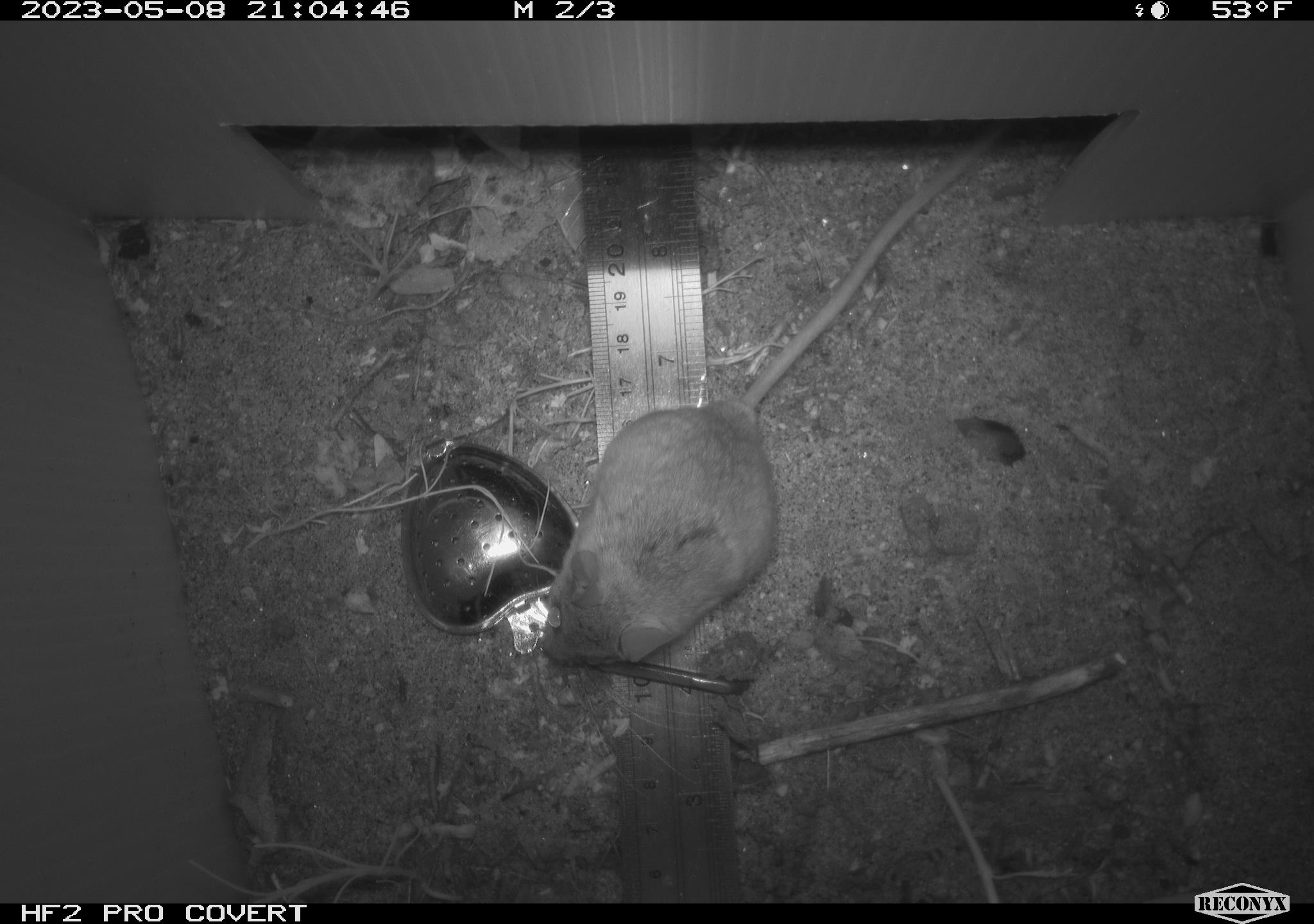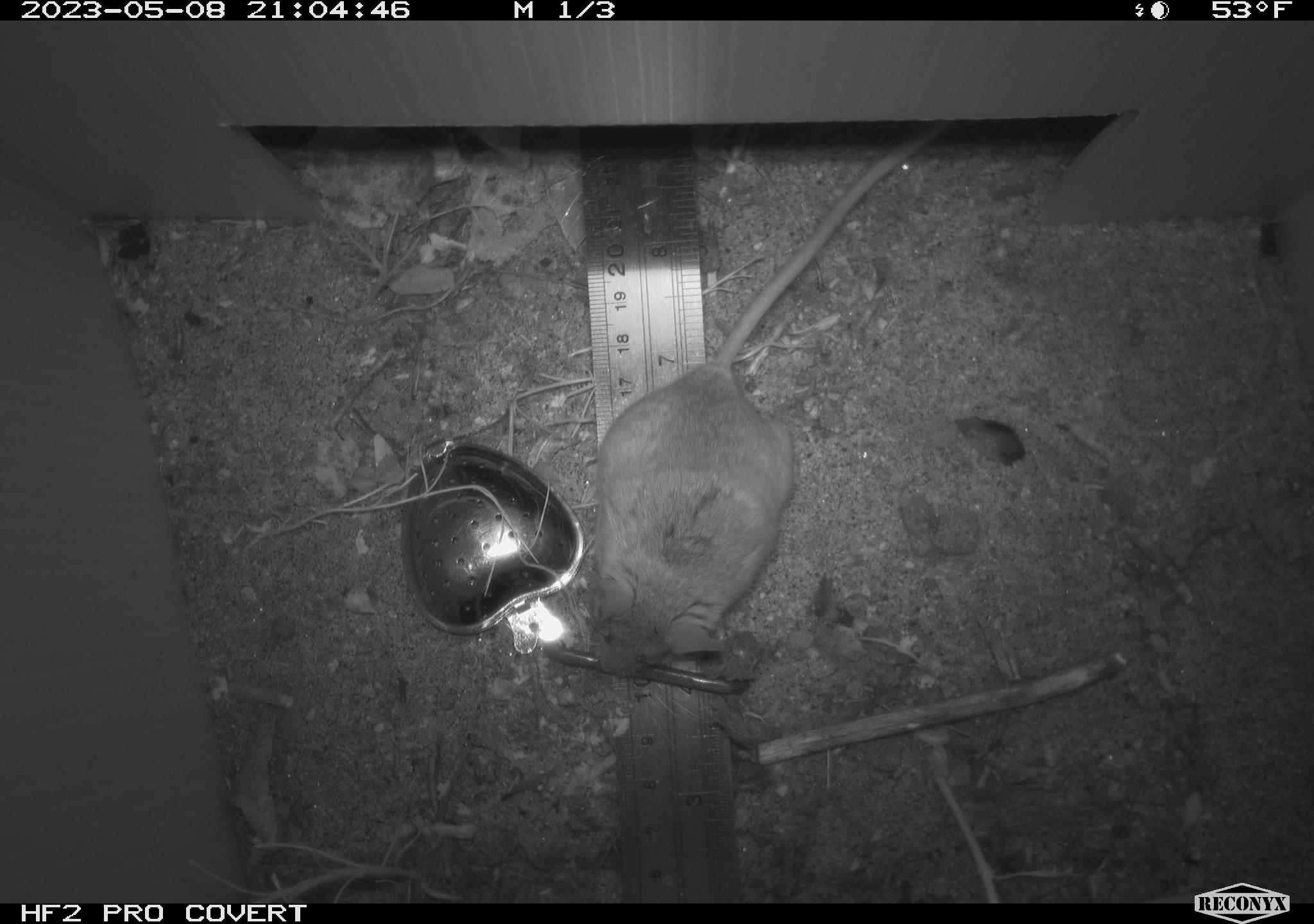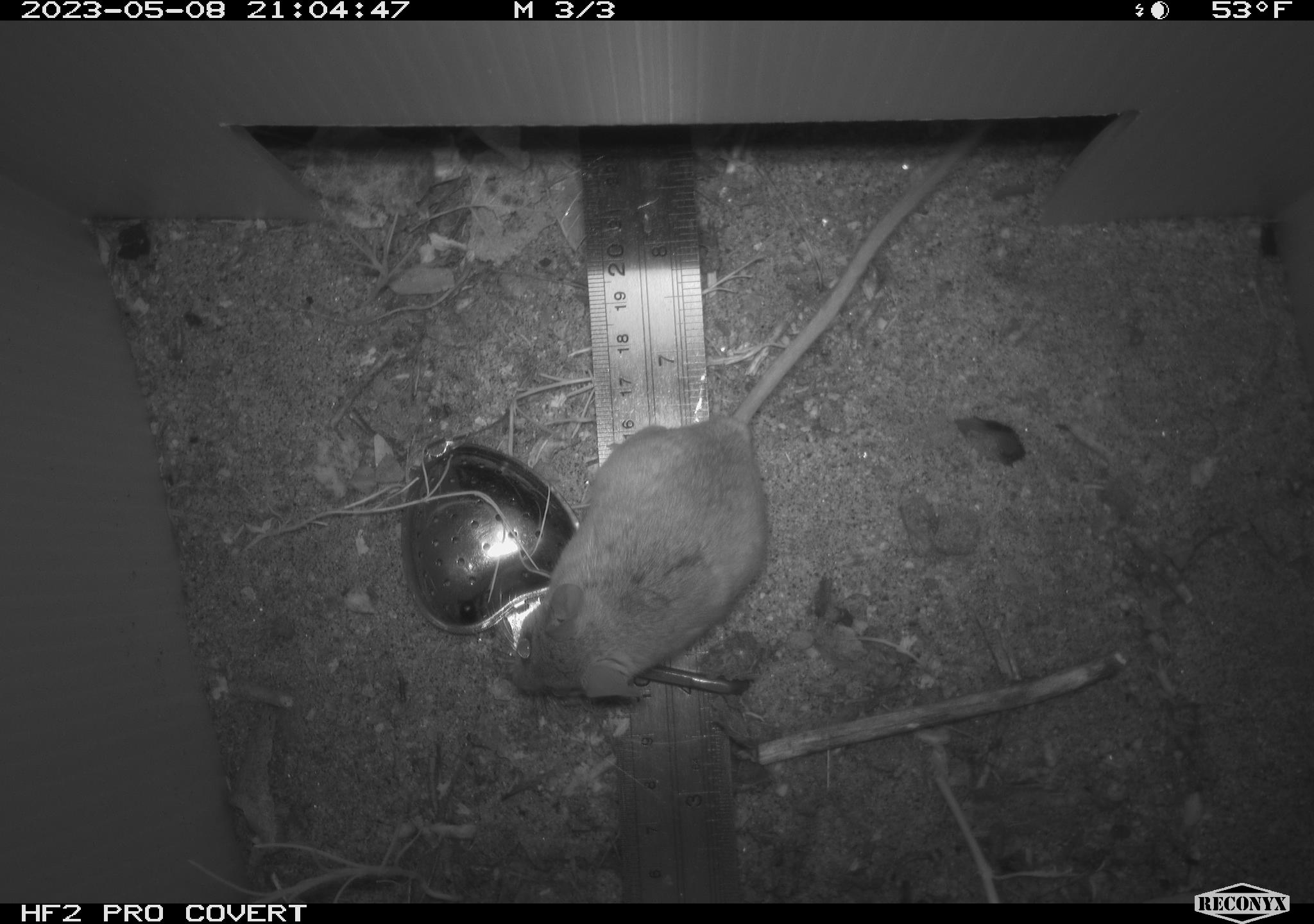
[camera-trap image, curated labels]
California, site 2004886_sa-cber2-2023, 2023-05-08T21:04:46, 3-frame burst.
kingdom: Animalia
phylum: Chordata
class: Mammalia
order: Rodentia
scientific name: Rodentia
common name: mouse species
Mouse species (Rodentia).